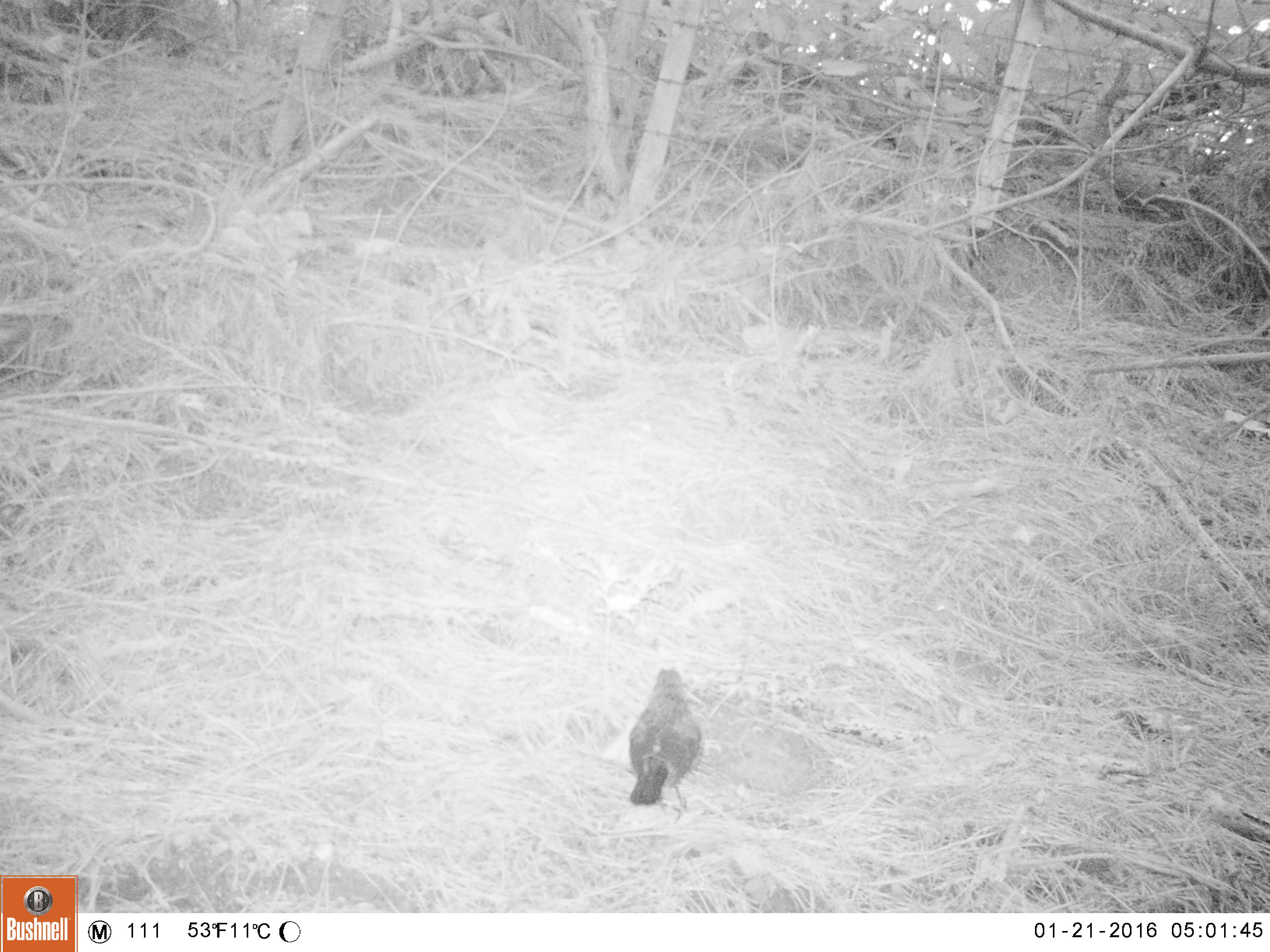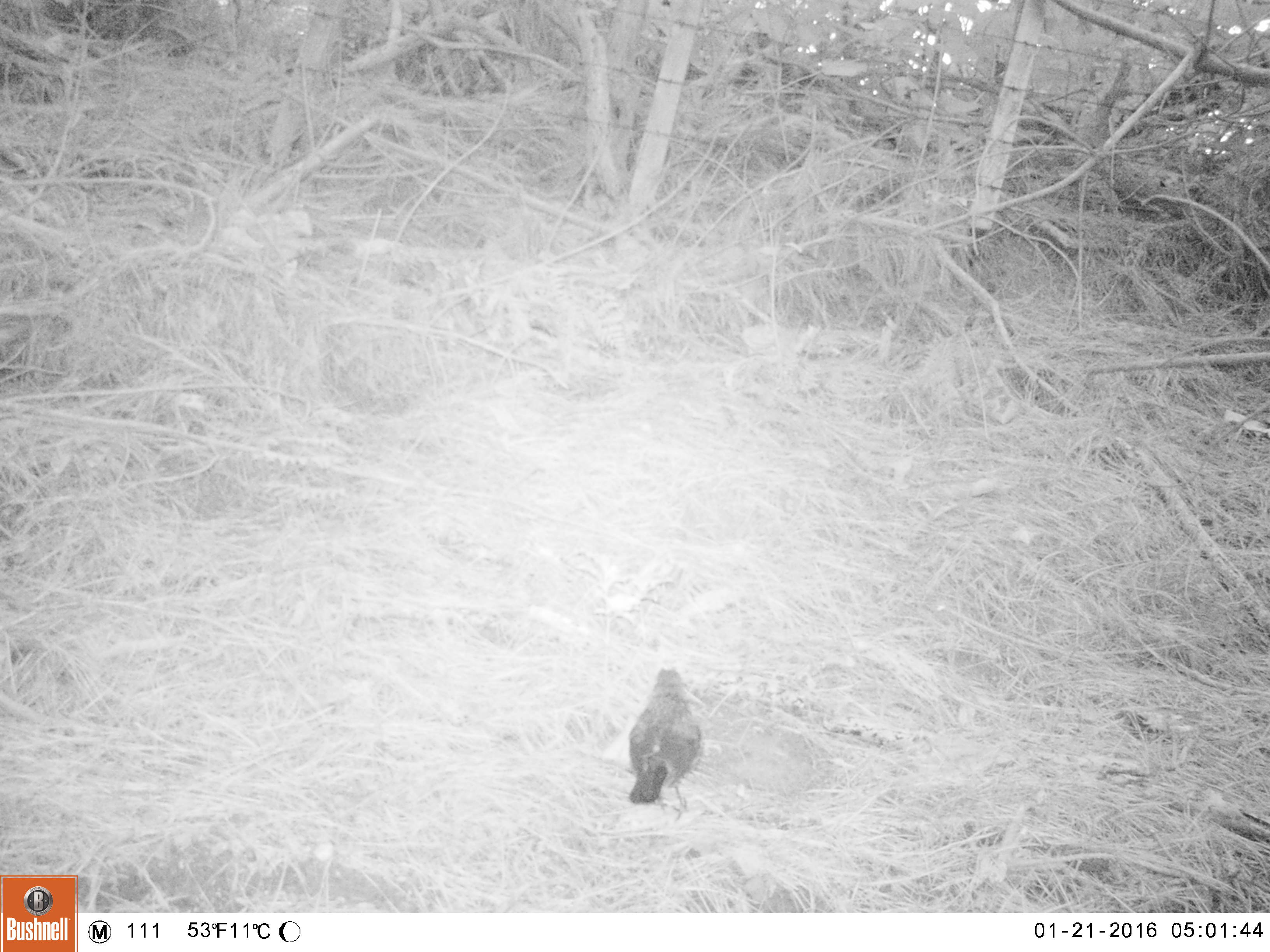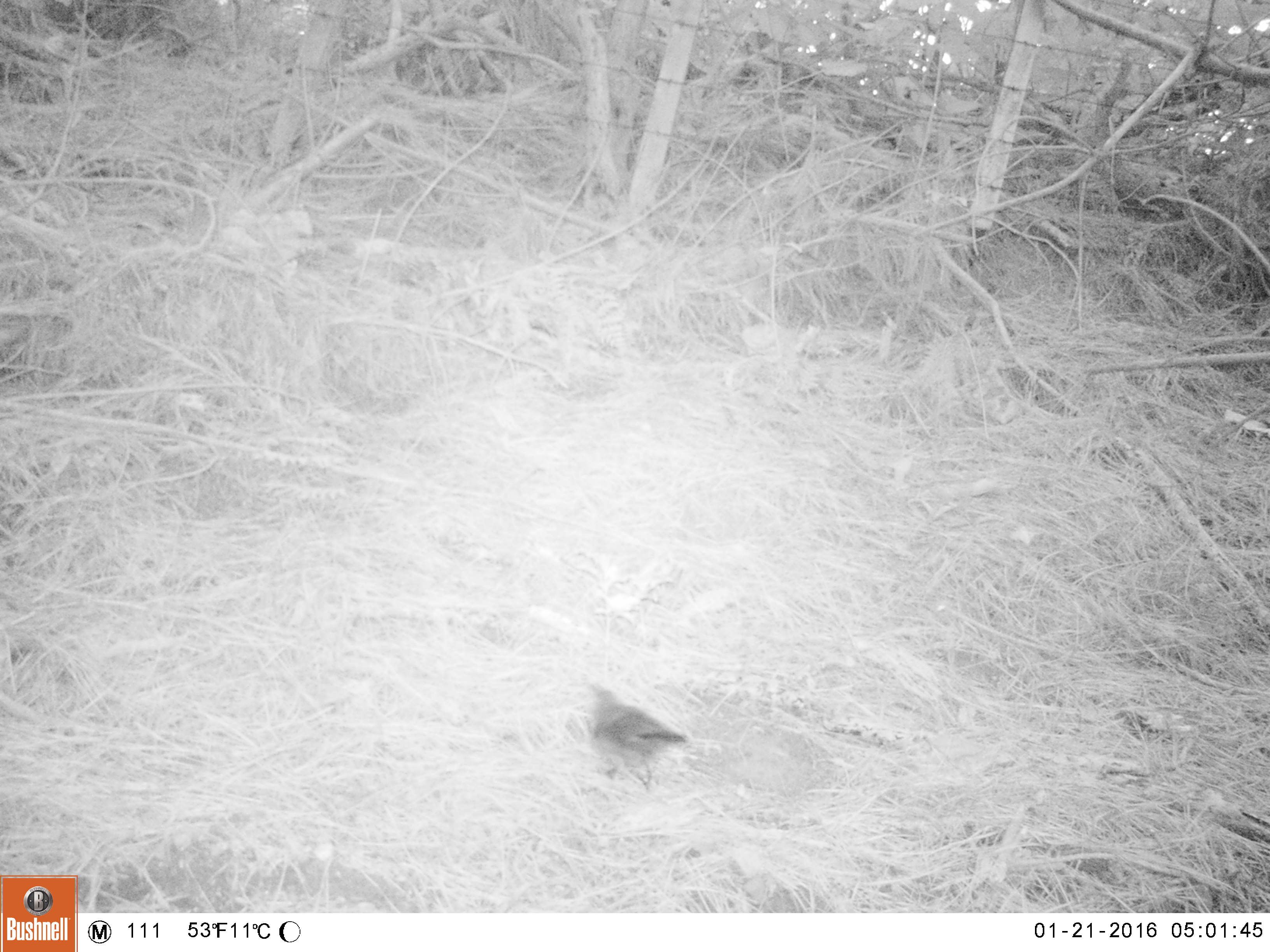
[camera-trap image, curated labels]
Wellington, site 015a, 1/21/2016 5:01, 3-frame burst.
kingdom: Animalia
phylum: Chordata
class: Aves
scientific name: Aves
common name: bird